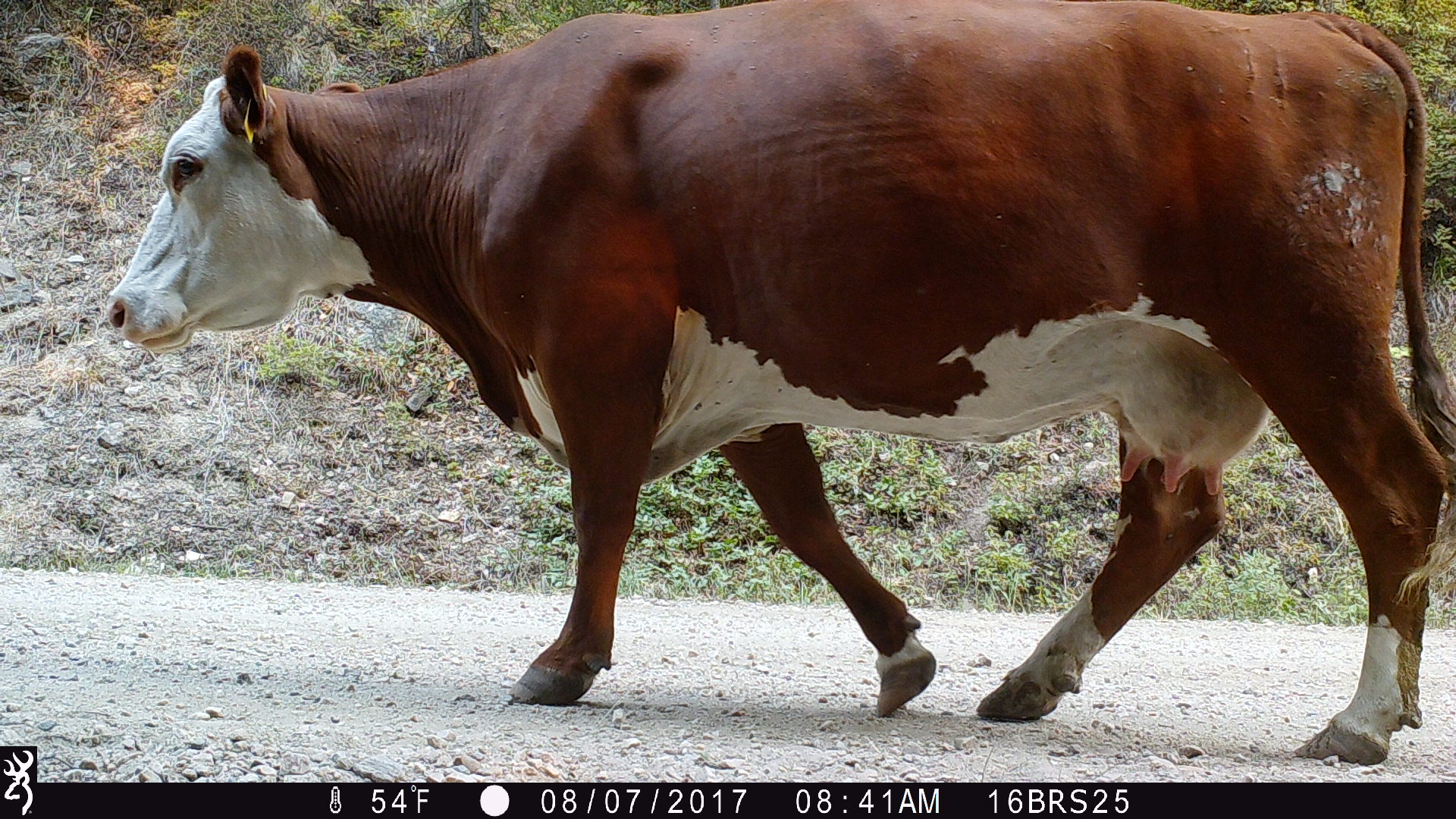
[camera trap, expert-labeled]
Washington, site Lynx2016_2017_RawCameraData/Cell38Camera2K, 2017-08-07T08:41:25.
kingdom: Animalia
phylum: Chordata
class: Mammalia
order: Artiodactyla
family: Bovidae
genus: Bos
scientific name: Bos taurus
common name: domestic cattle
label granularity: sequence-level